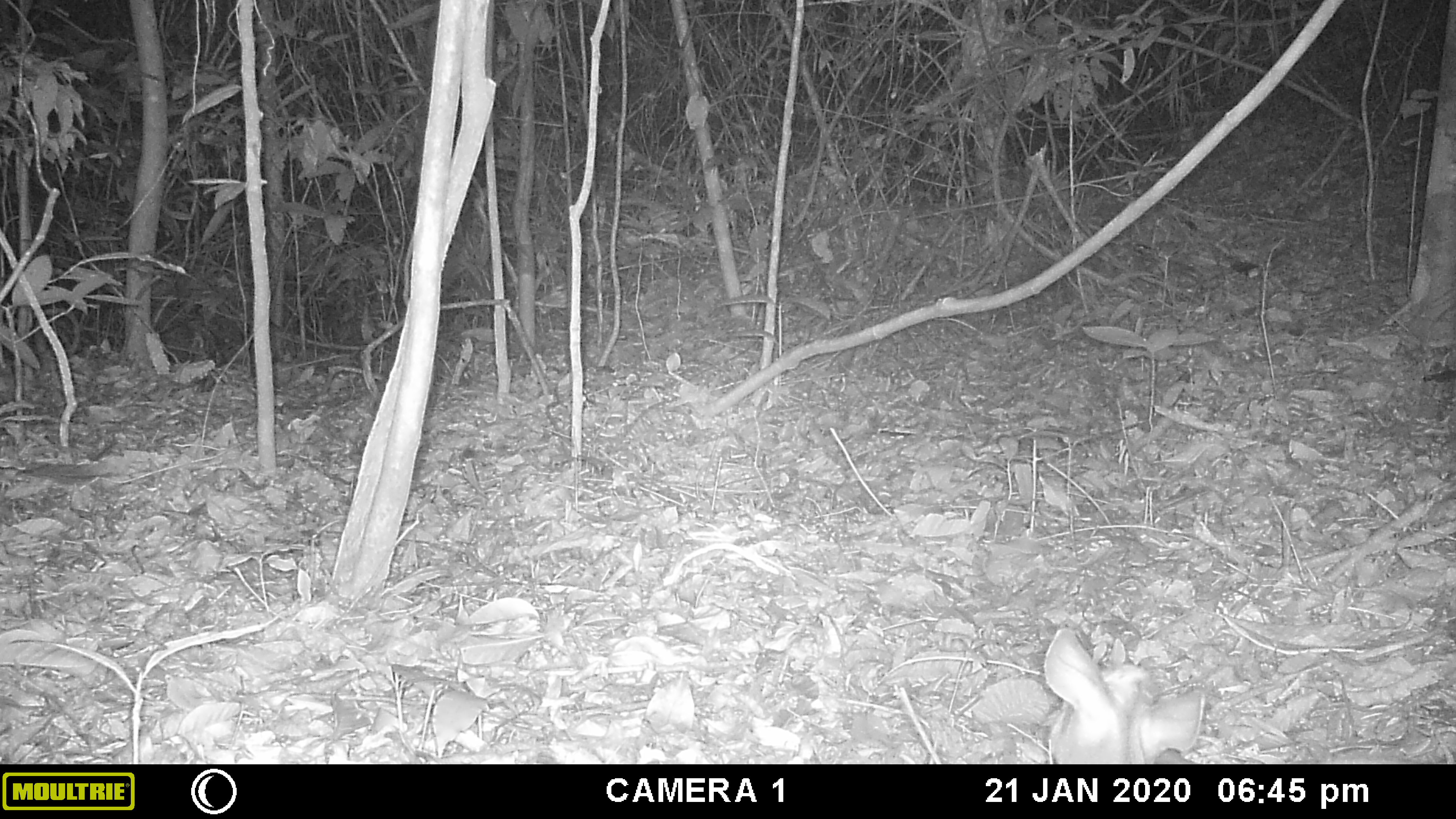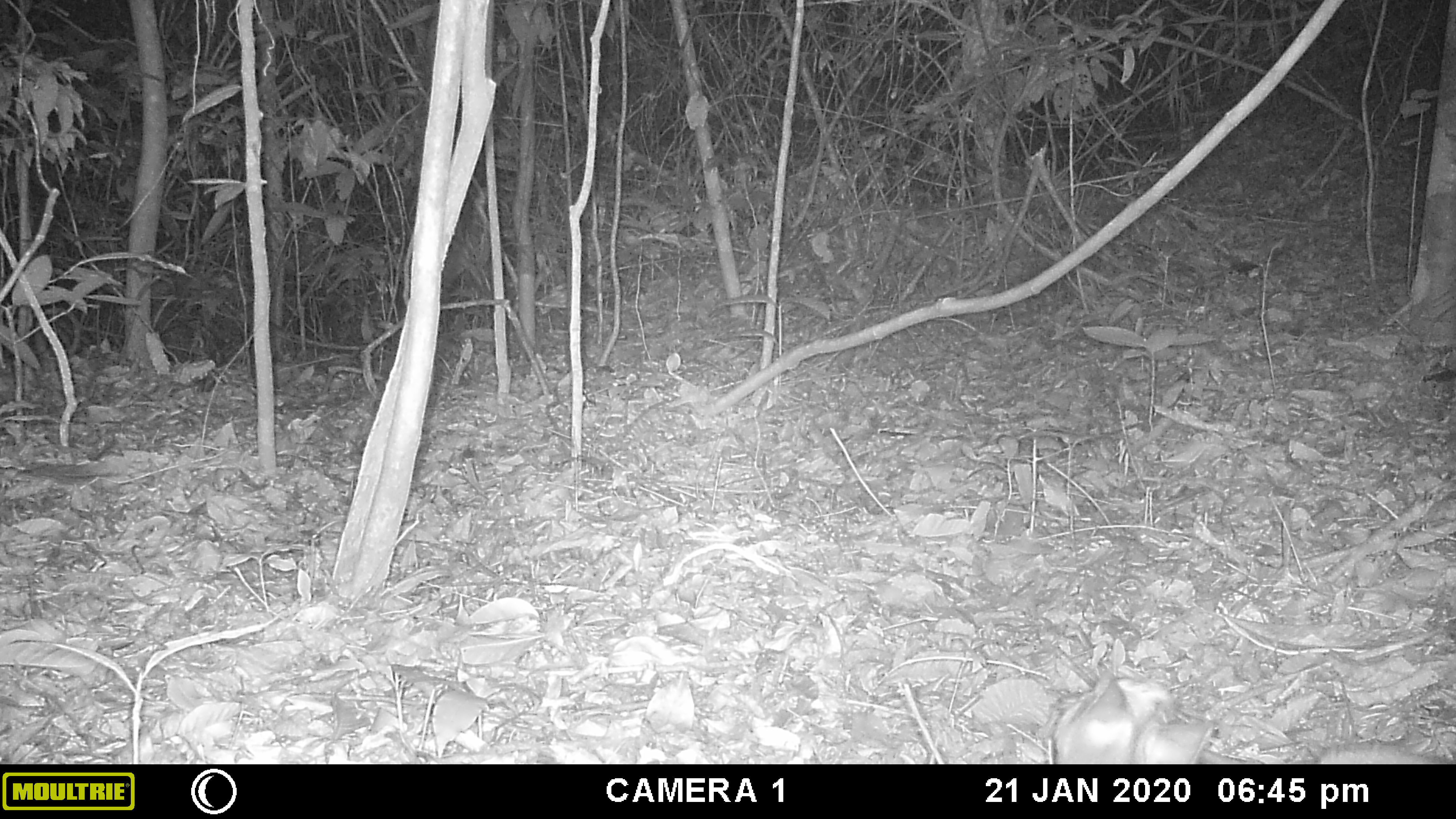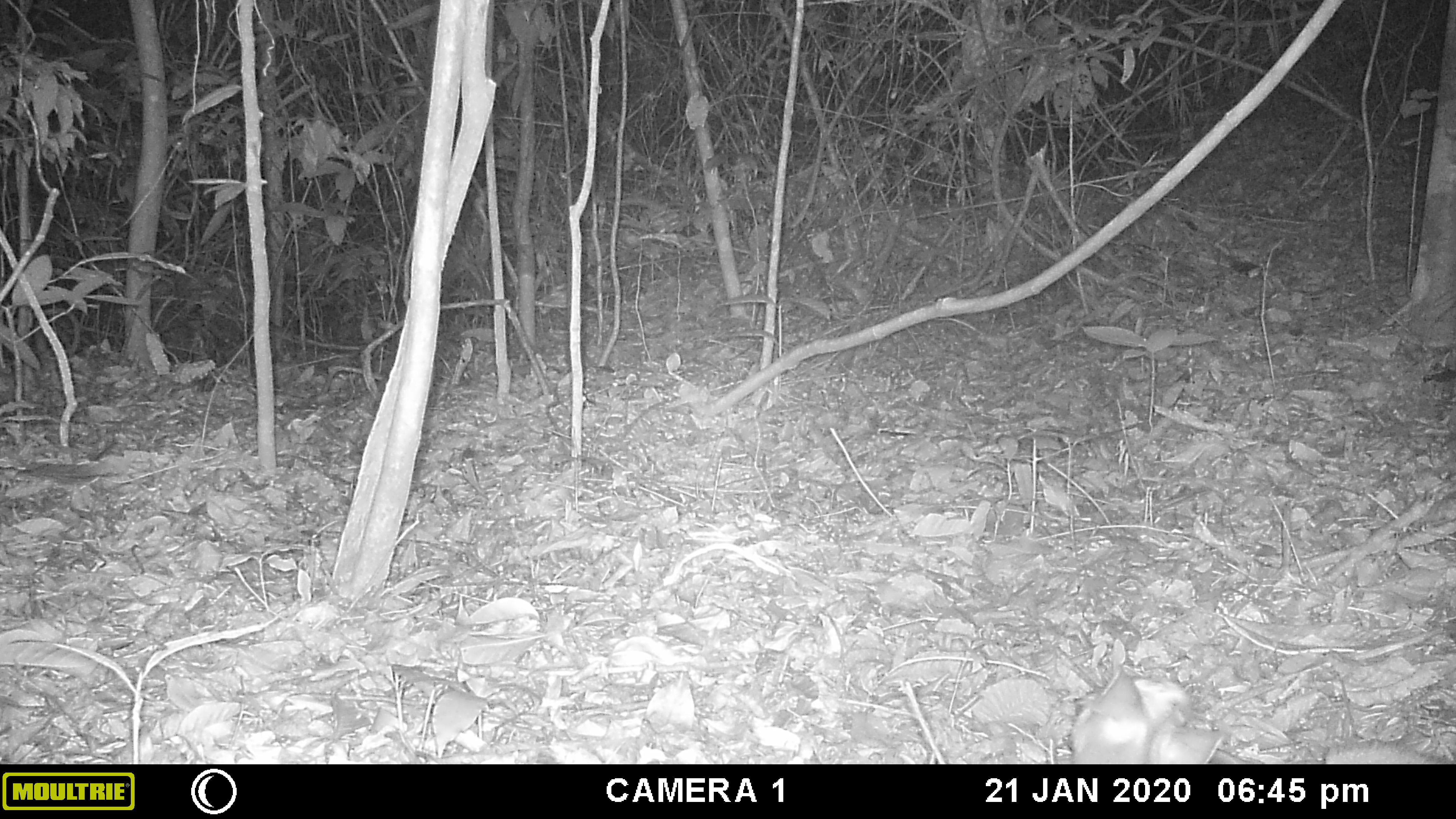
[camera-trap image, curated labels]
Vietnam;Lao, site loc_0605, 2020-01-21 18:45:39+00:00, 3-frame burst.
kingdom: Animalia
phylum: Chordata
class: Mammalia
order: Artiodactyla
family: Cervidae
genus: Muntiacus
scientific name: Muntiacus rooseveltorum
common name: roosevelt's muntjac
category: roosevelts muntjac group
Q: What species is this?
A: Roosevelts muntjac group (roosevelt's muntjac) (Muntiacus rooseveltorum).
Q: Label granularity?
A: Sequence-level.